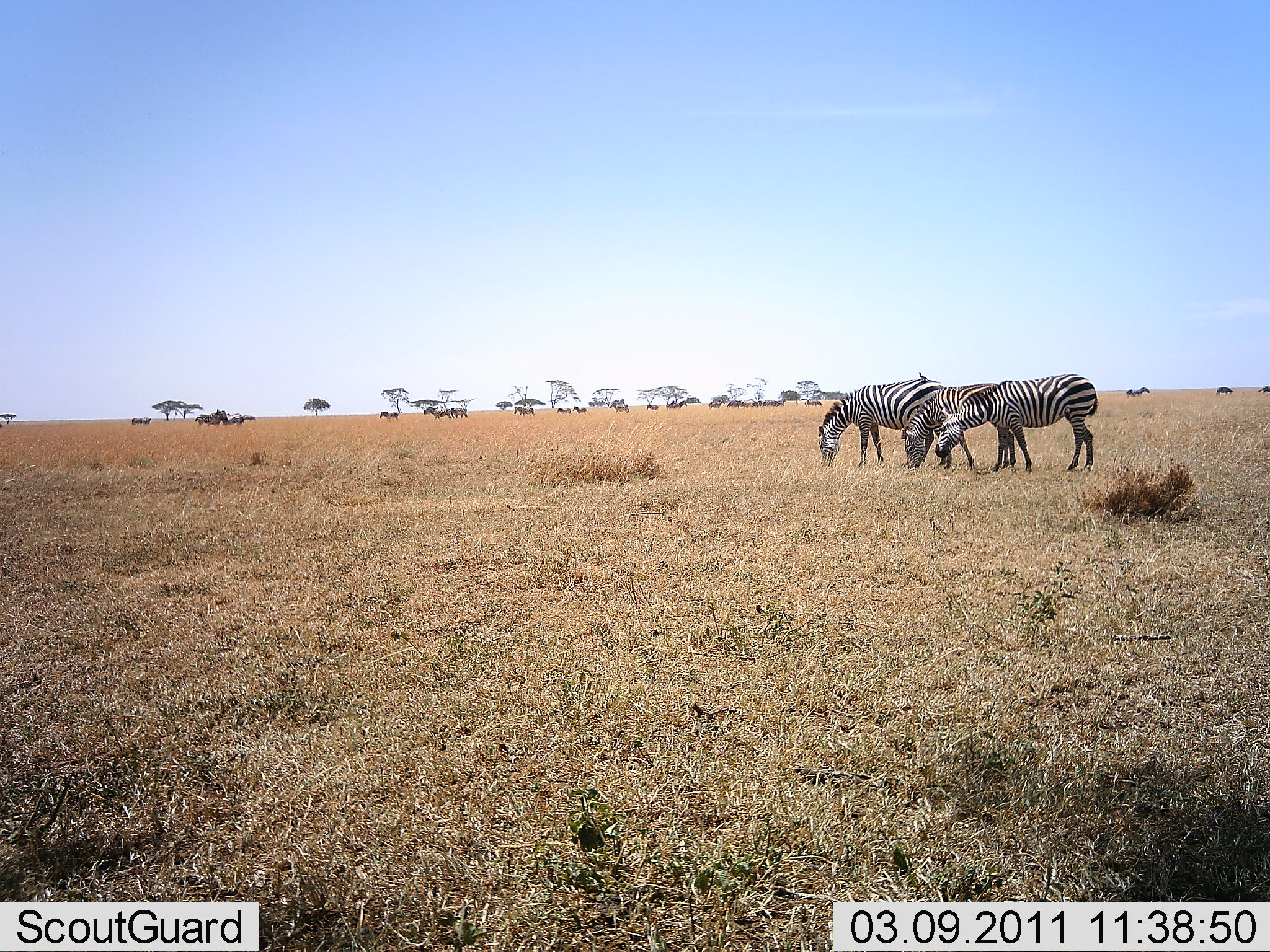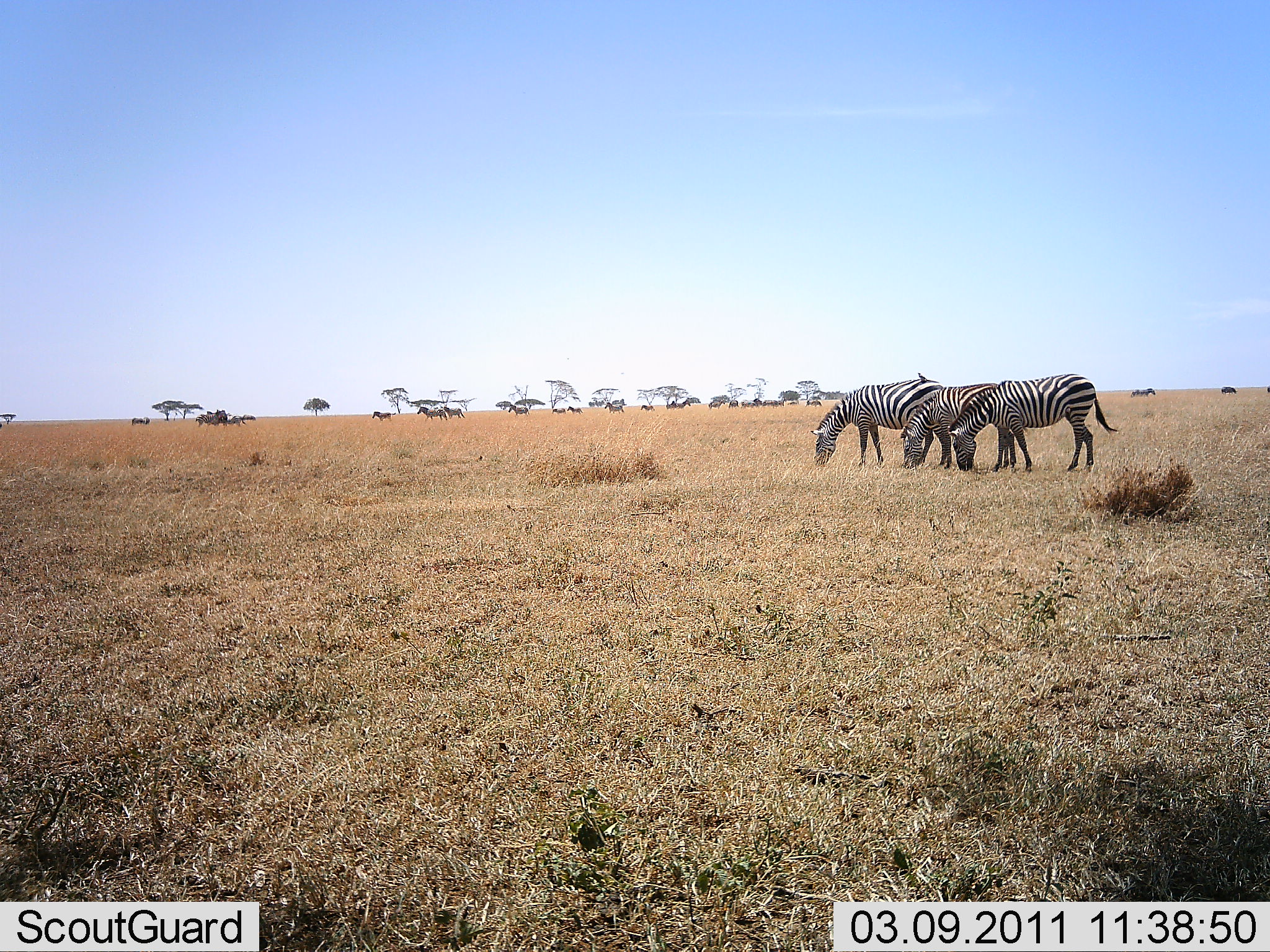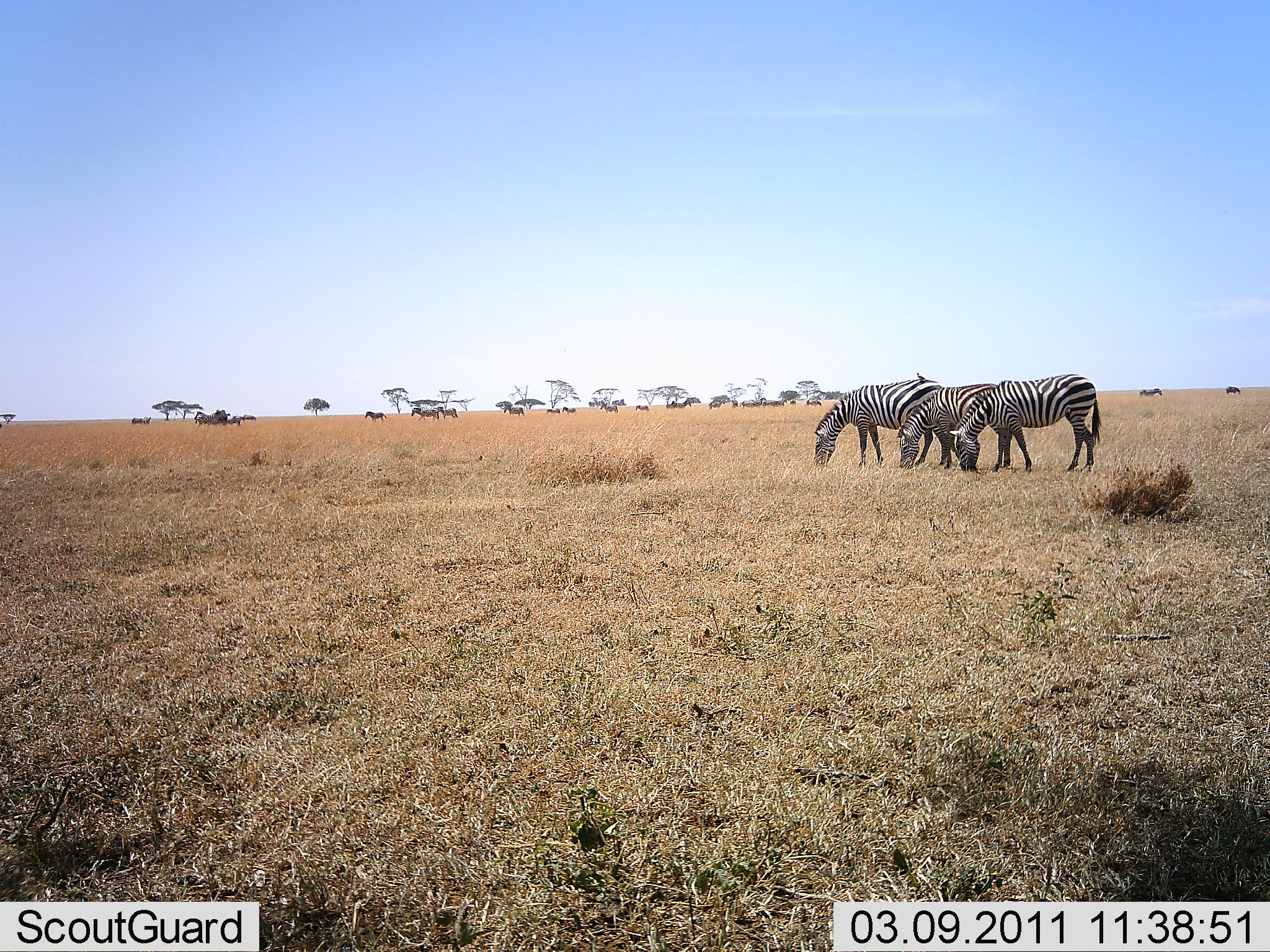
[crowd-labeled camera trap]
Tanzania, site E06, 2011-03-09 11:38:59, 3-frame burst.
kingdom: Animalia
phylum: Chordata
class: Mammalia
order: Perissodactyla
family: Equidae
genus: Equus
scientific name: Equus quagga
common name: plains zebra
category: zebra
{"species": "zebra (plains zebra) (Equus quagga)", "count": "10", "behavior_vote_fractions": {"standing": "42%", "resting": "8%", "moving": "33%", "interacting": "0%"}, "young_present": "0%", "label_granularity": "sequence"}